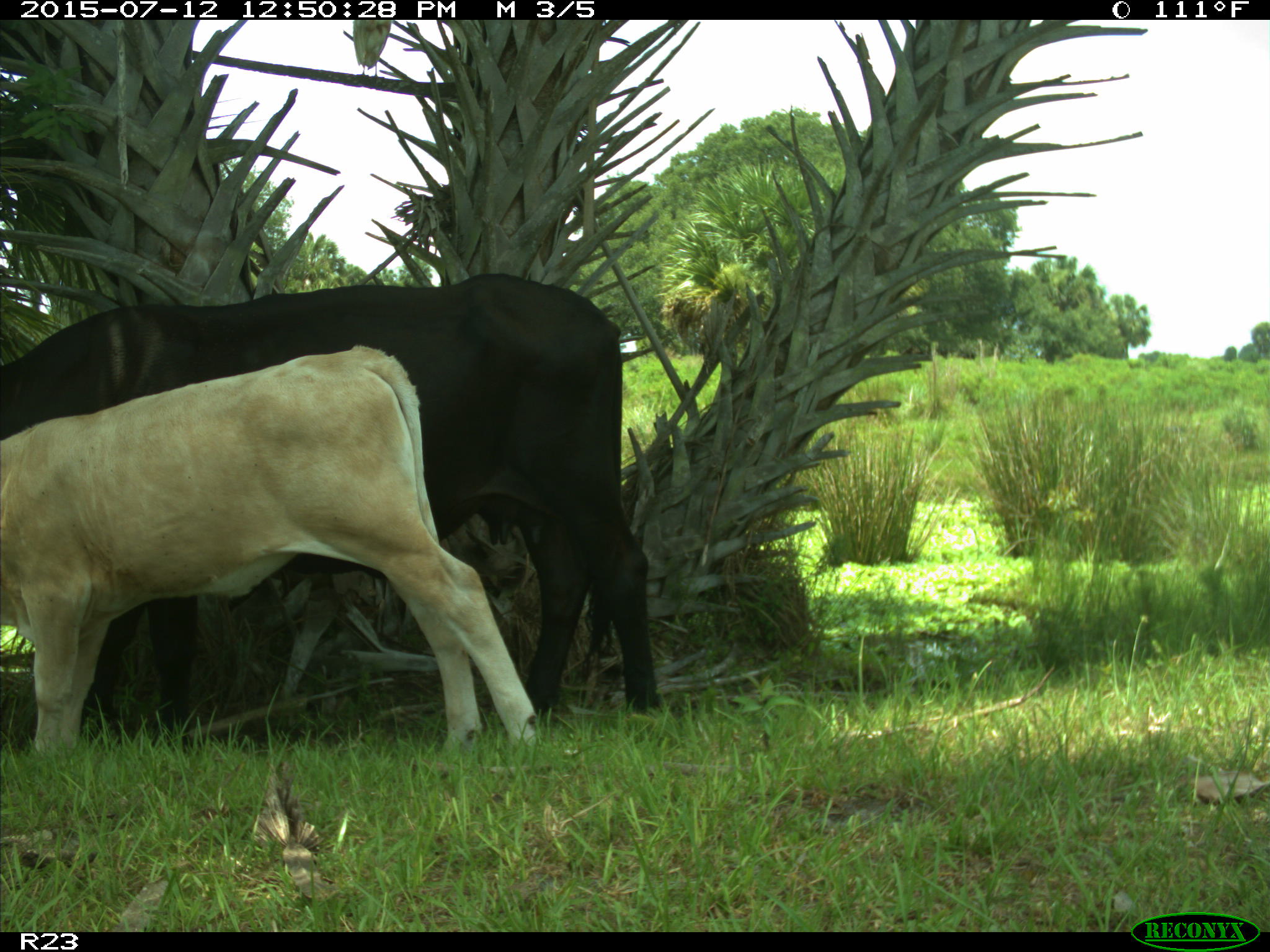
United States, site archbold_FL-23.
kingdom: Animalia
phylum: Chordata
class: Mammalia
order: Artiodactyla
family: Bovidae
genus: Bos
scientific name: Bos taurus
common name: domestic cow